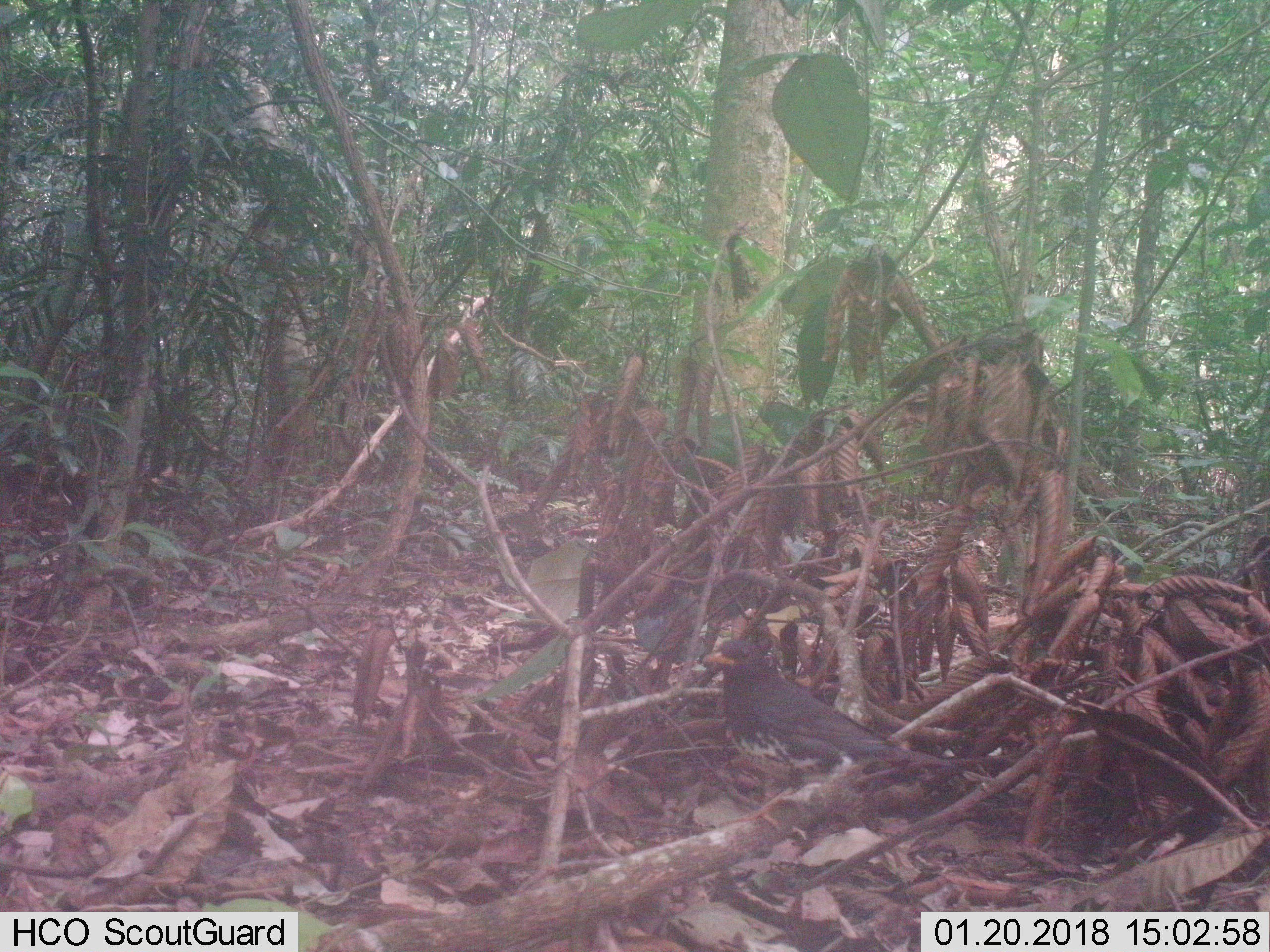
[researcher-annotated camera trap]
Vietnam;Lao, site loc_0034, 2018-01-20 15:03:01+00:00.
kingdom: Animalia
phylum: Chordata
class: Aves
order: Passeriformes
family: Turdidae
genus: Turdus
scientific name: Turdus cardis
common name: japanese thrush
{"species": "japanese thrush (Turdus cardis)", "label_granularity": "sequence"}